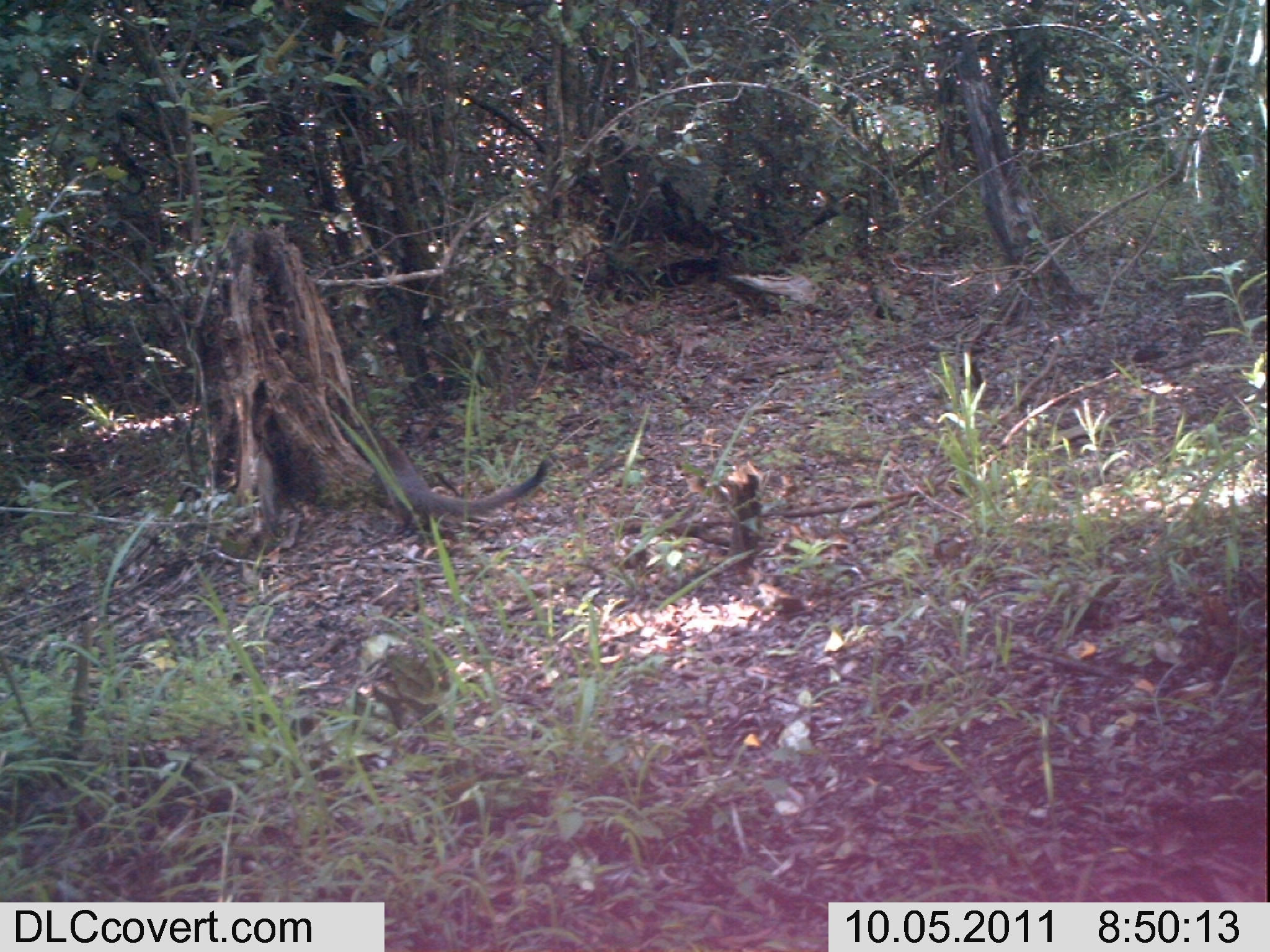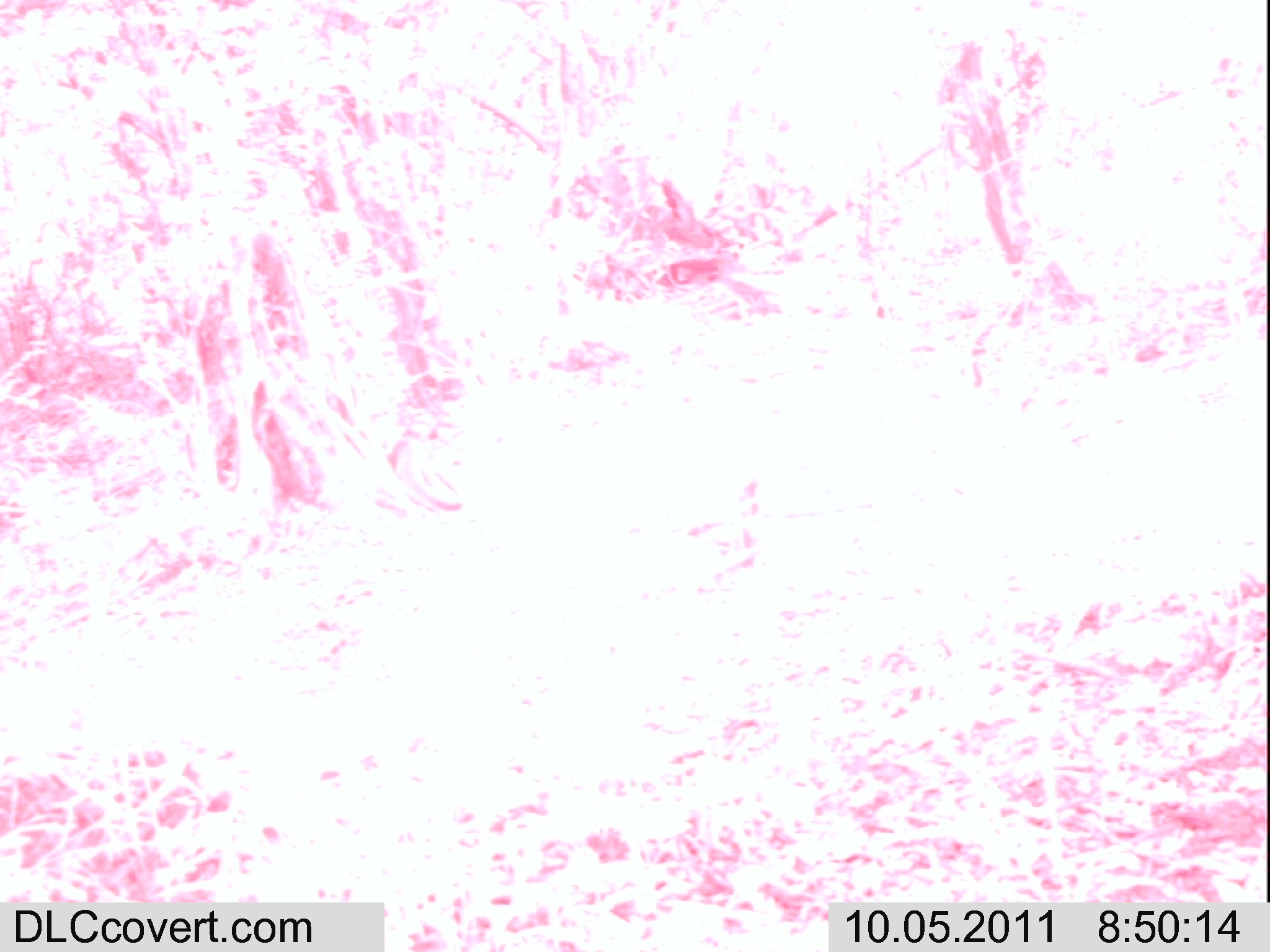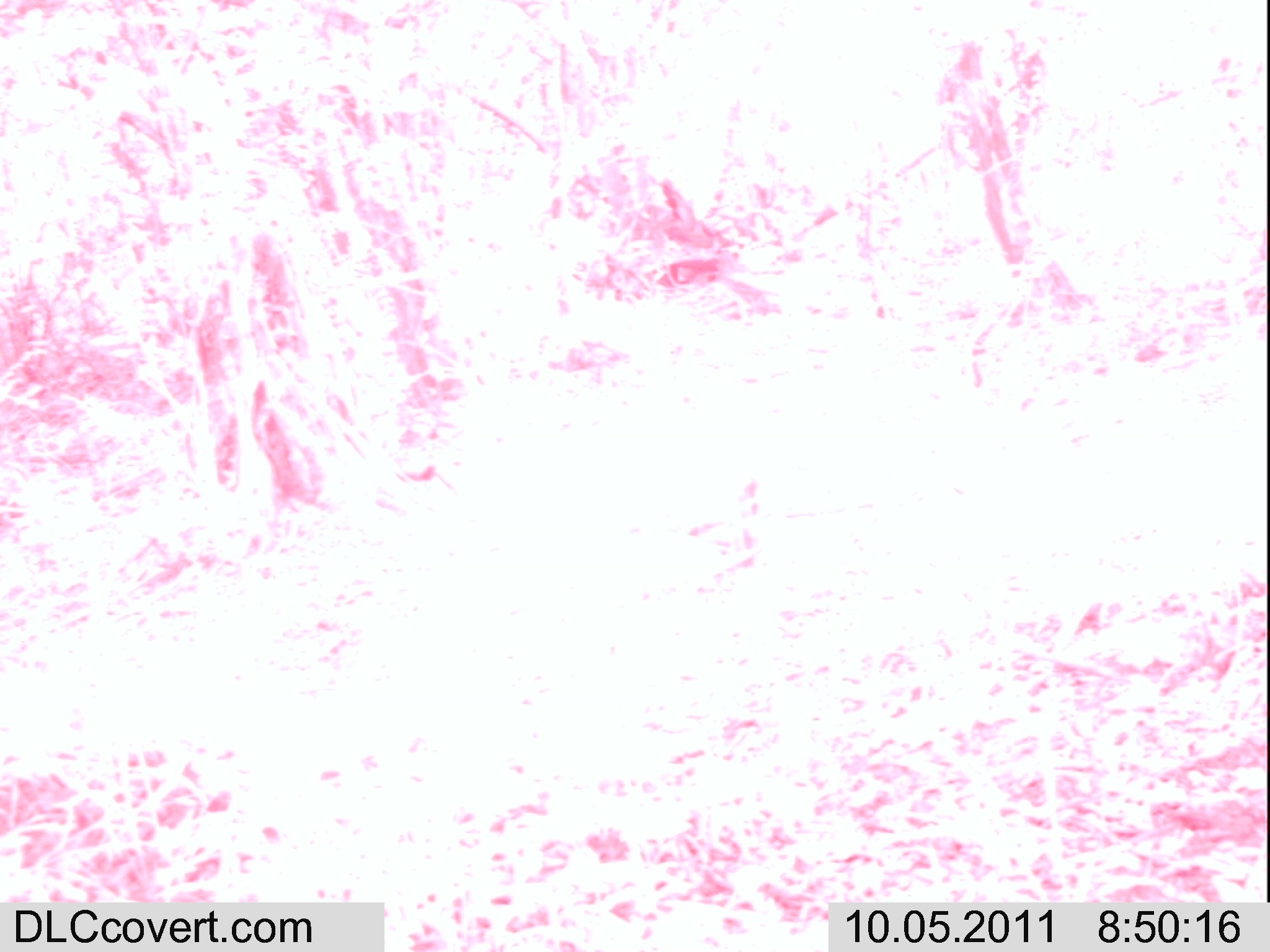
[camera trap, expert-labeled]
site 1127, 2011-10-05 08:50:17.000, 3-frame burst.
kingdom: Animalia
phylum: Chordata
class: Mammalia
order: Artiodactyla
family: Bovidae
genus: Capra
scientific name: Capra aegagrus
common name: wild goat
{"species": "Capra aegagrus (wild goat)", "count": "1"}